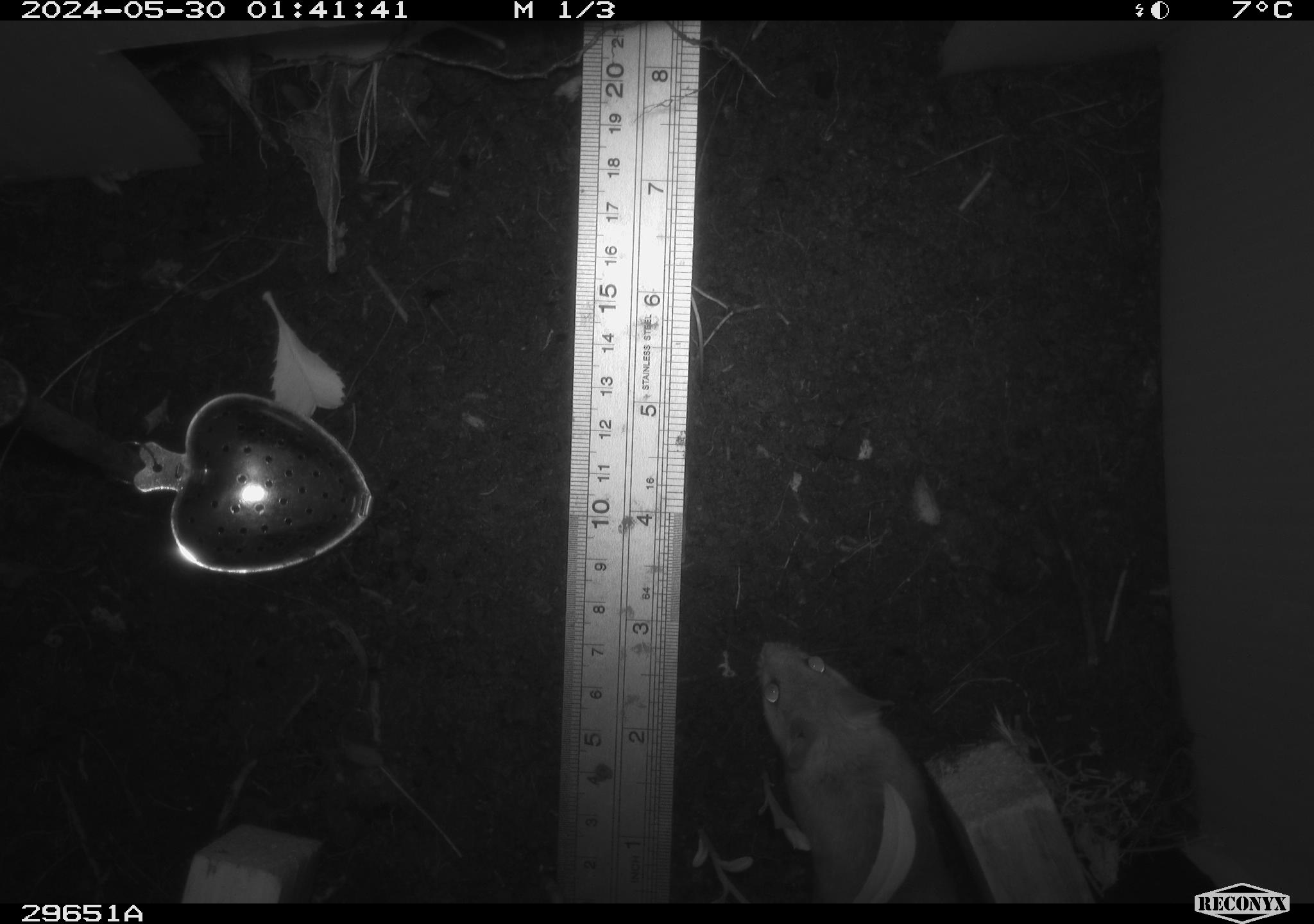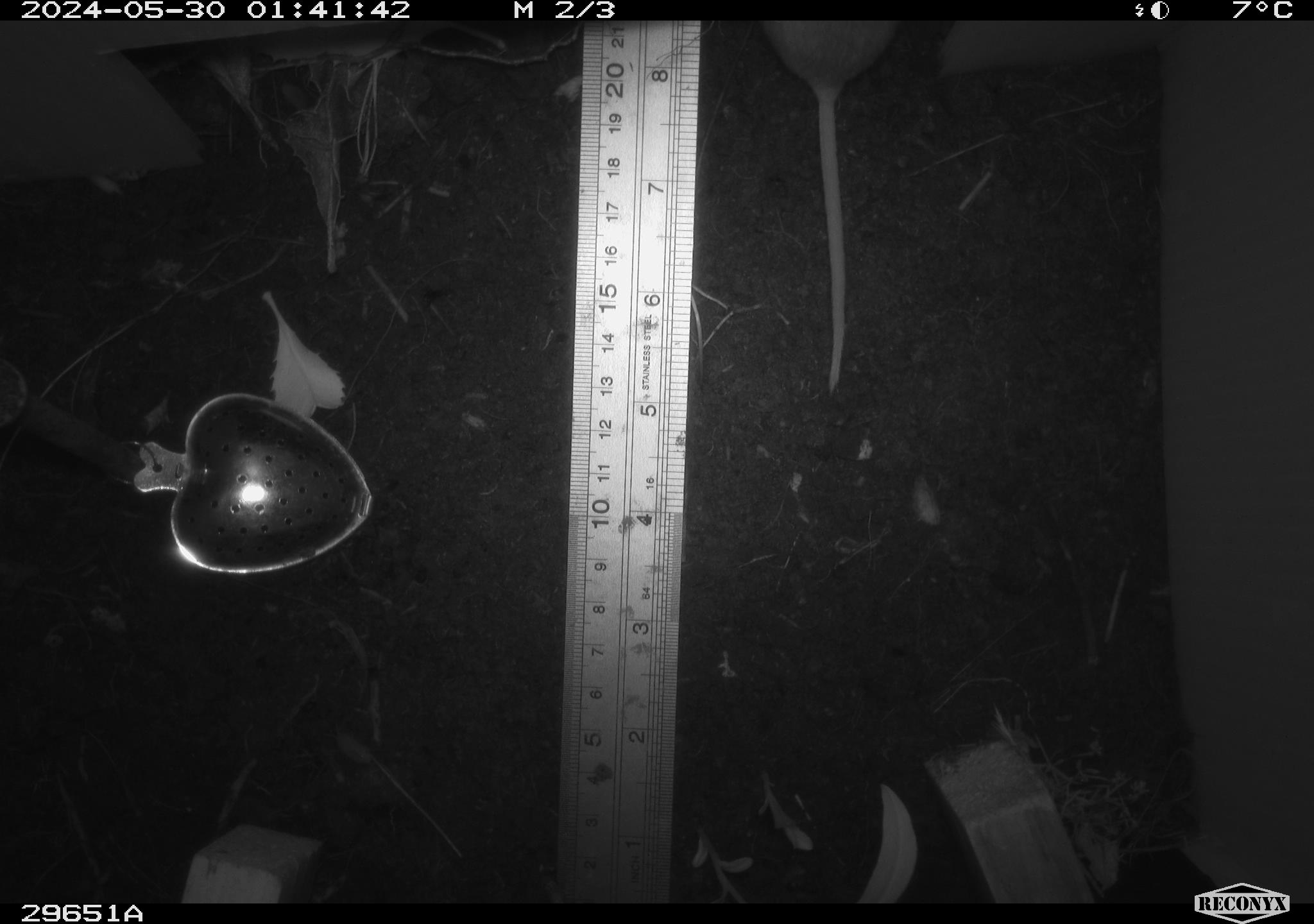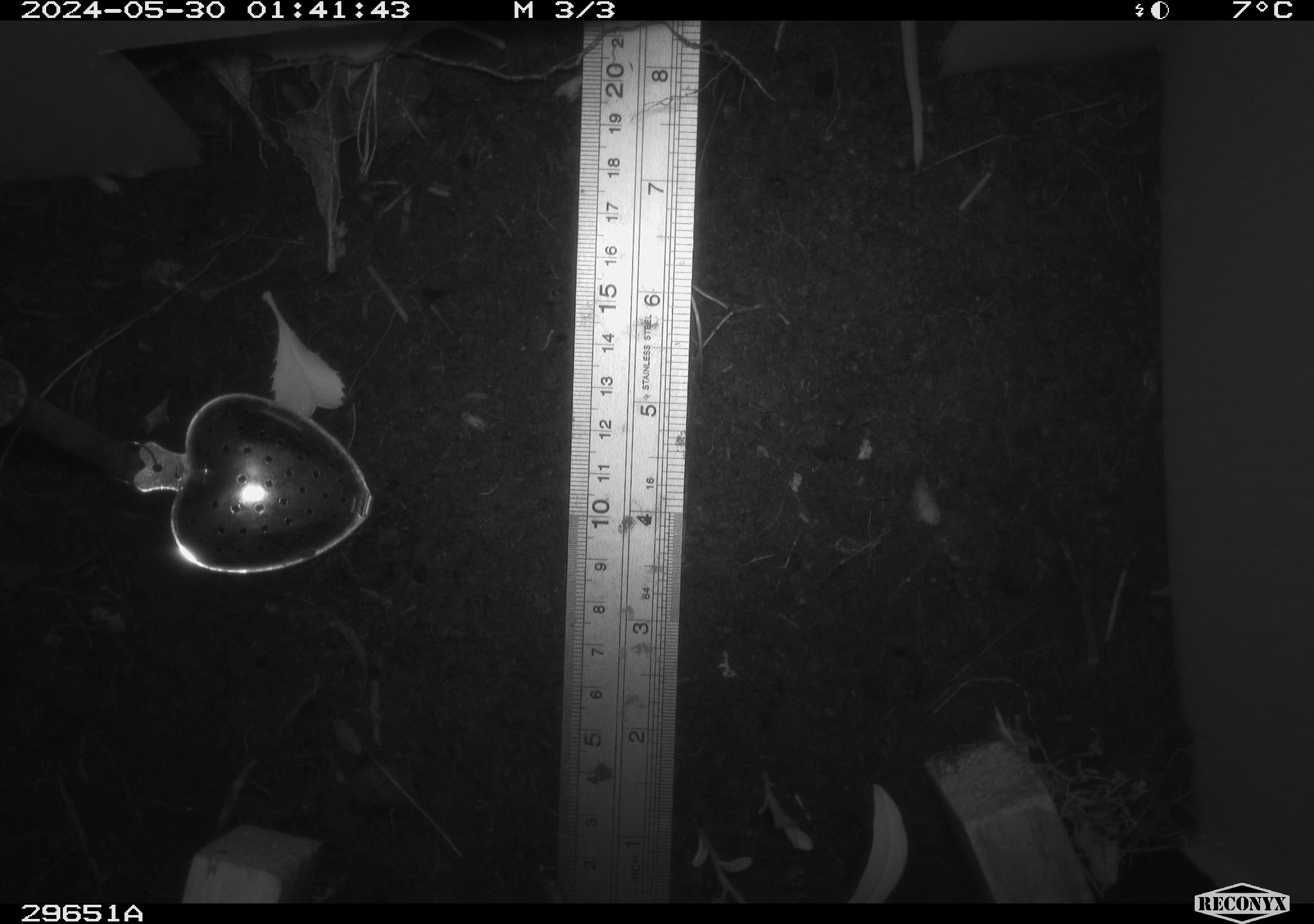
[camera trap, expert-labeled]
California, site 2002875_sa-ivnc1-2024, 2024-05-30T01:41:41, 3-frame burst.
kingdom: Animalia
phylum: Chordata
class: Mammalia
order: Rodentia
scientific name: Rodentia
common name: rodent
Rodent (Rodentia).